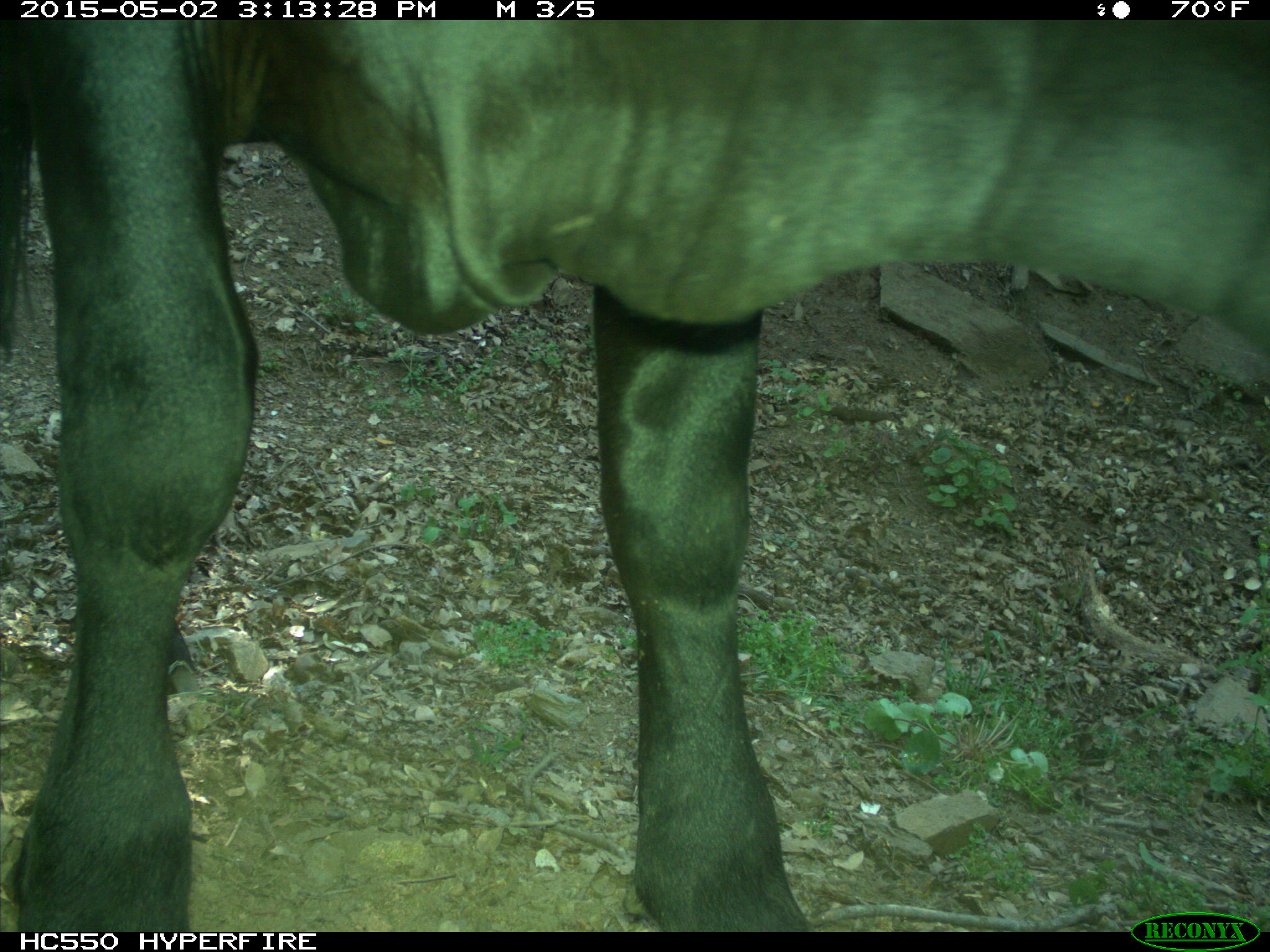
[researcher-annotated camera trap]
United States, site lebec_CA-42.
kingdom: Animalia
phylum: Chordata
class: Mammalia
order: Artiodactyla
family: Bovidae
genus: Bos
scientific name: Bos taurus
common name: domestic cow